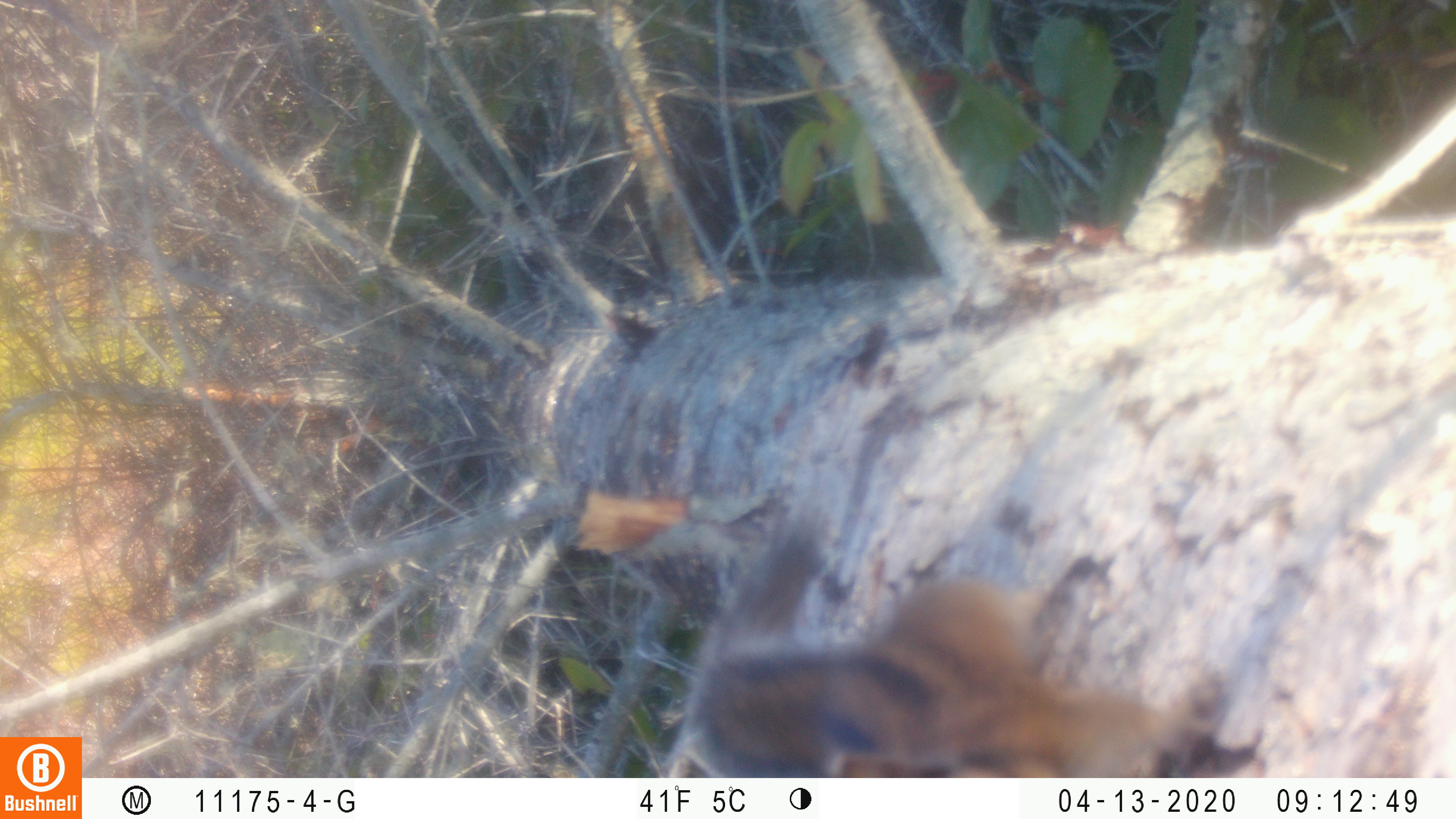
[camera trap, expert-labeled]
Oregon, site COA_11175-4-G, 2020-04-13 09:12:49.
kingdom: Animalia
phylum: Chordata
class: Mammalia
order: Rodentia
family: Sciuridae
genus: Neotamias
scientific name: Neotamias townsendii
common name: townsend's chipmunk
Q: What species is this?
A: Townsend's chipmunk (Neotamias townsendii).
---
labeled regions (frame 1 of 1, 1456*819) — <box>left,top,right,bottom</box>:
townsend's chipmunk: <box>681,520,1239,772</box>